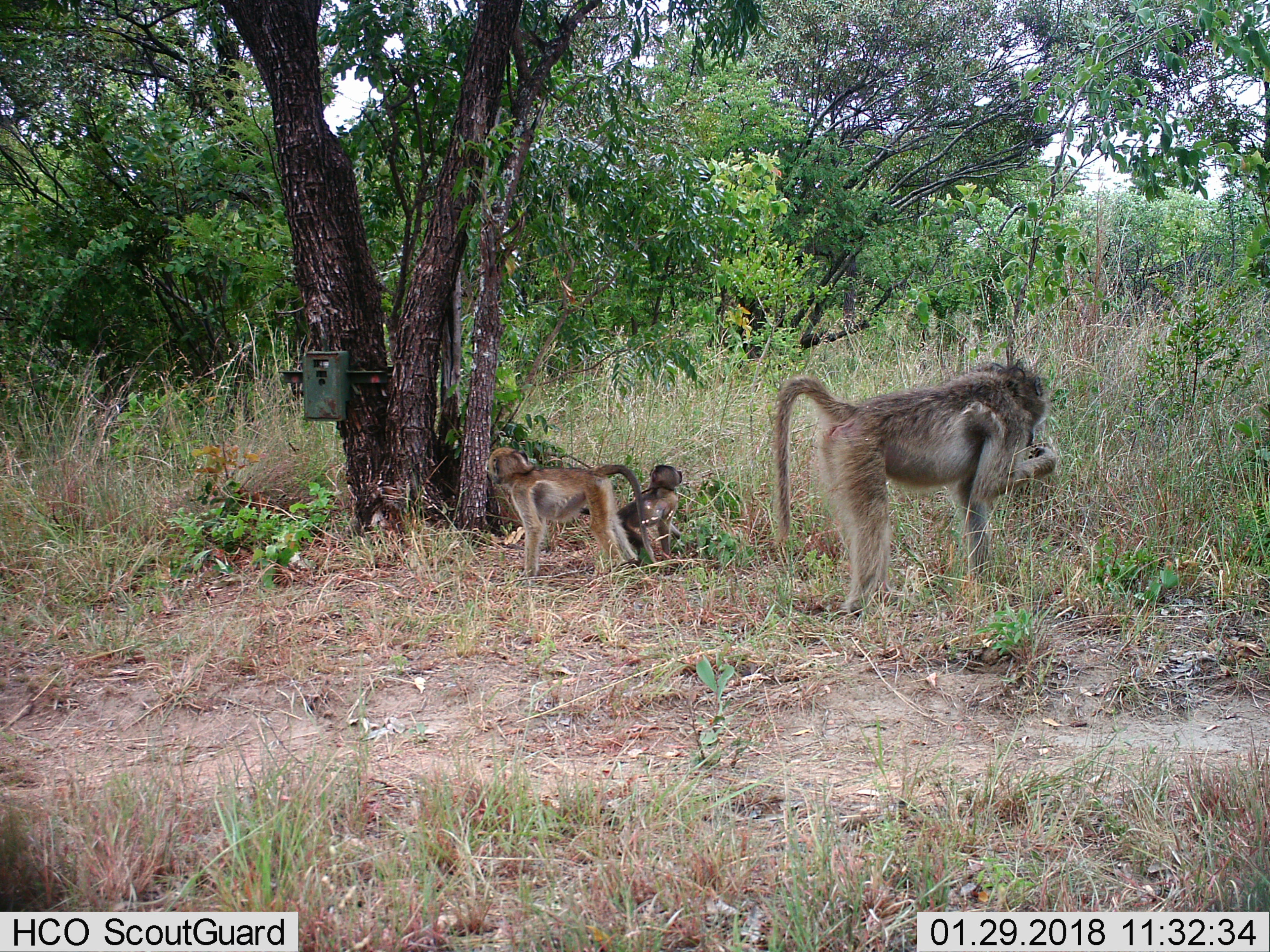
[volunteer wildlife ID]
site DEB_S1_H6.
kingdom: Animalia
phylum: Chordata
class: Mammalia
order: Primates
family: Cercopithecidae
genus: Papio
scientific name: Papio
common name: baboon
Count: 3.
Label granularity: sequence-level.